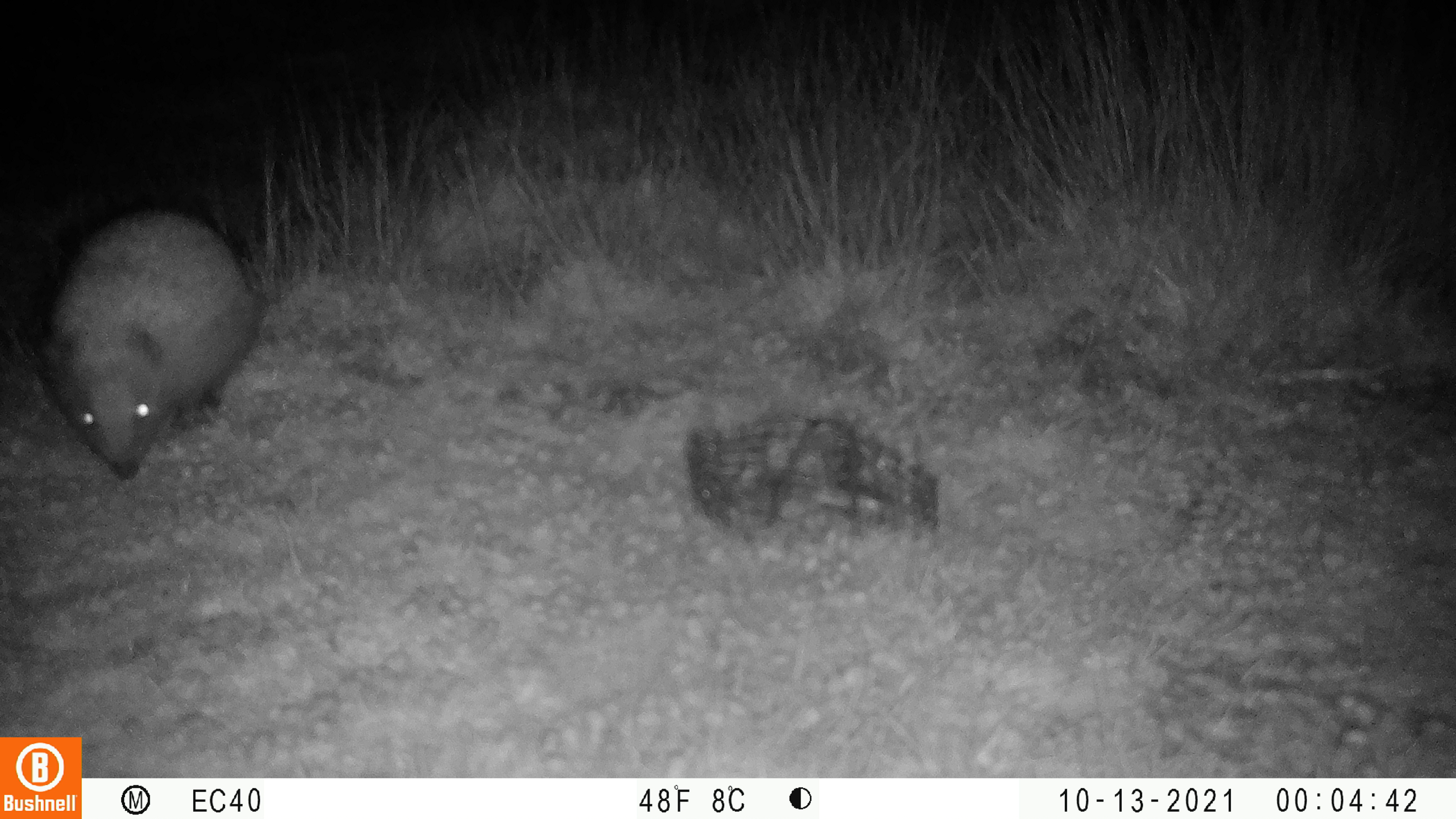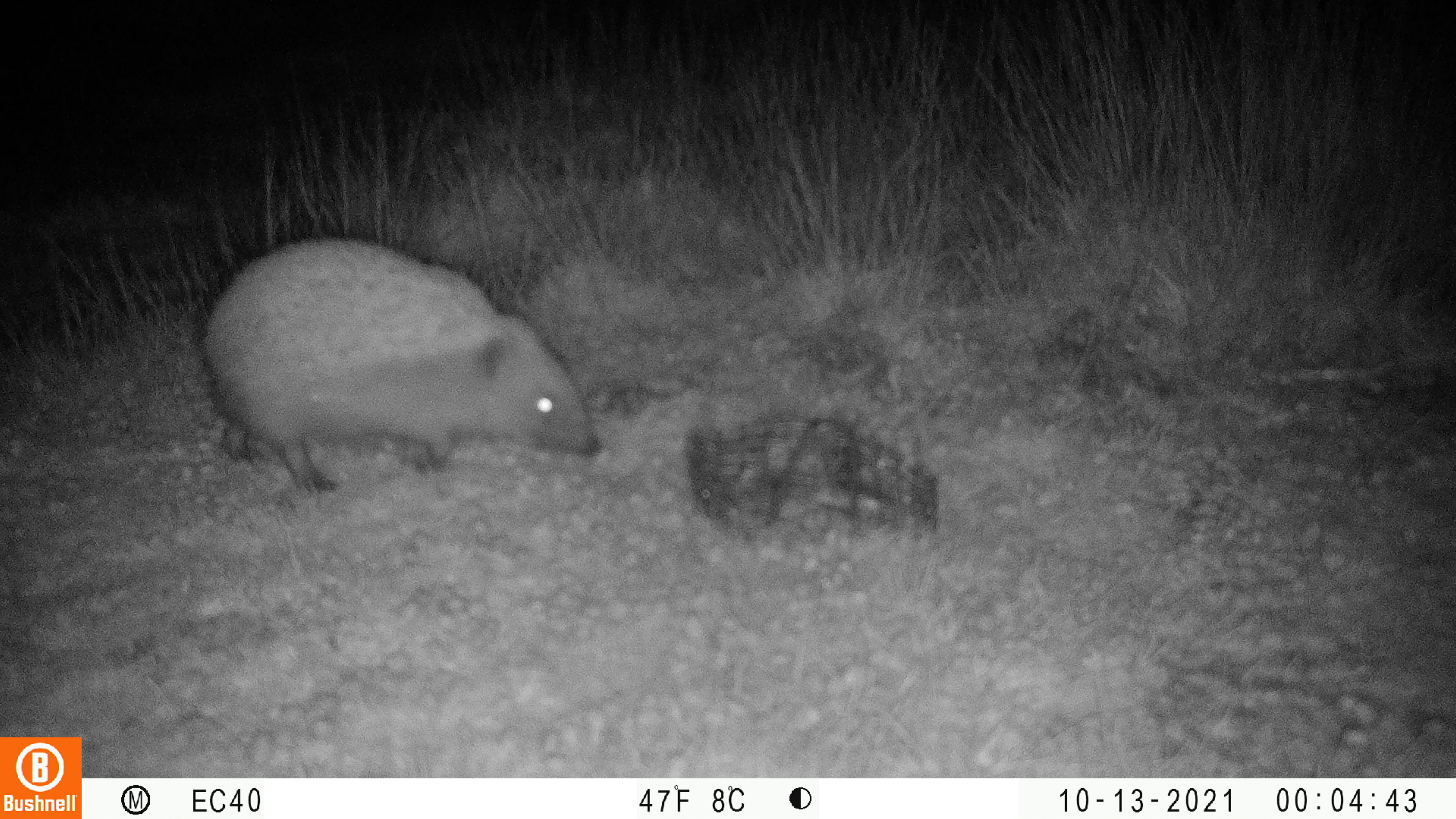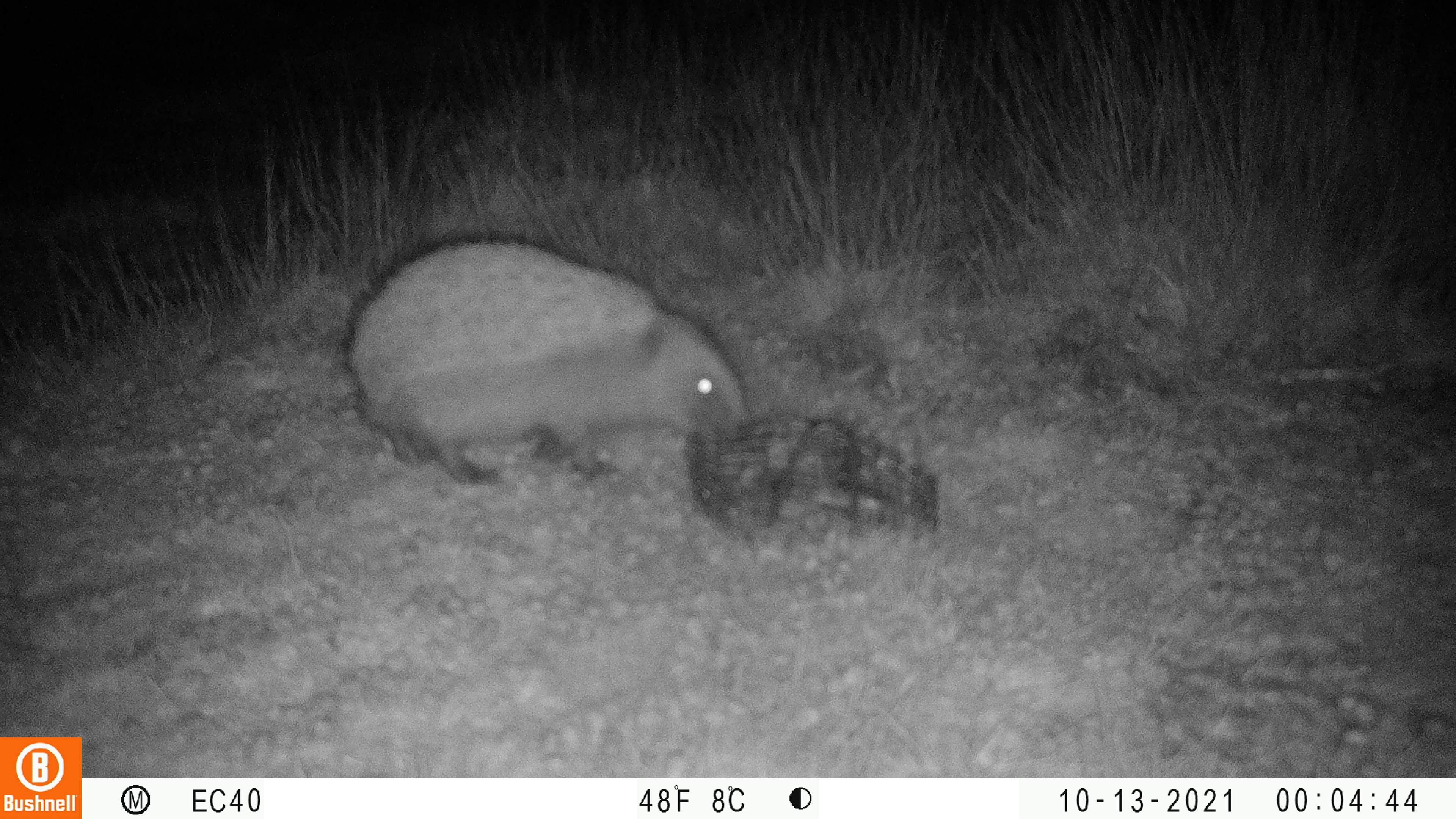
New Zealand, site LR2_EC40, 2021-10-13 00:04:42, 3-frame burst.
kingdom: Animalia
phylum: Chordata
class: Mammalia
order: Eulipotyphla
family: Erinaceidae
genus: Erinaceus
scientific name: Erinaceus europaeus europaeus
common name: european hedgehog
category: hedgehog